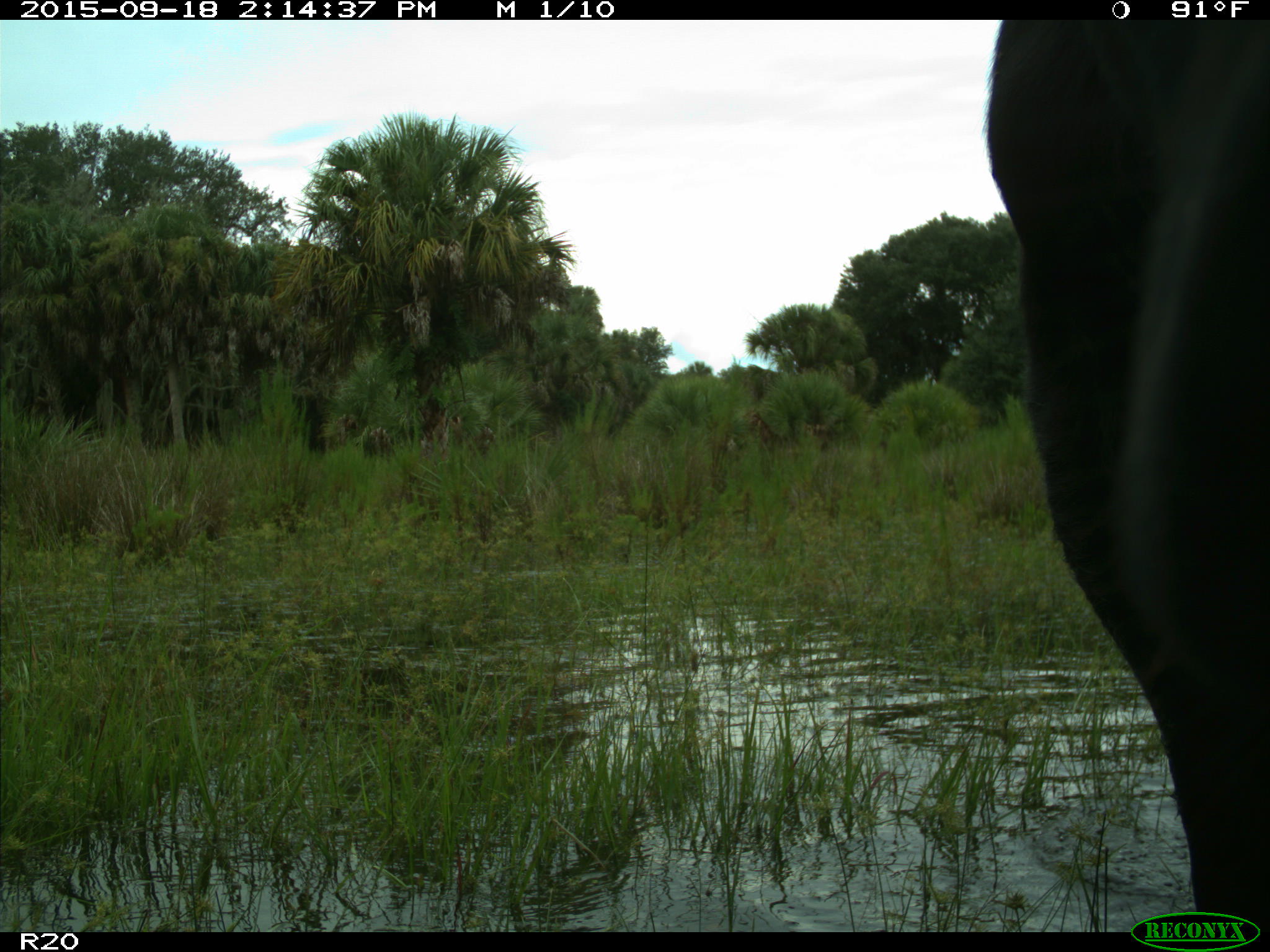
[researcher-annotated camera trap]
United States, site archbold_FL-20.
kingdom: Animalia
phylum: Chordata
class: Mammalia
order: Artiodactyla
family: Bovidae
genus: Bos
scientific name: Bos taurus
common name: domestic cow